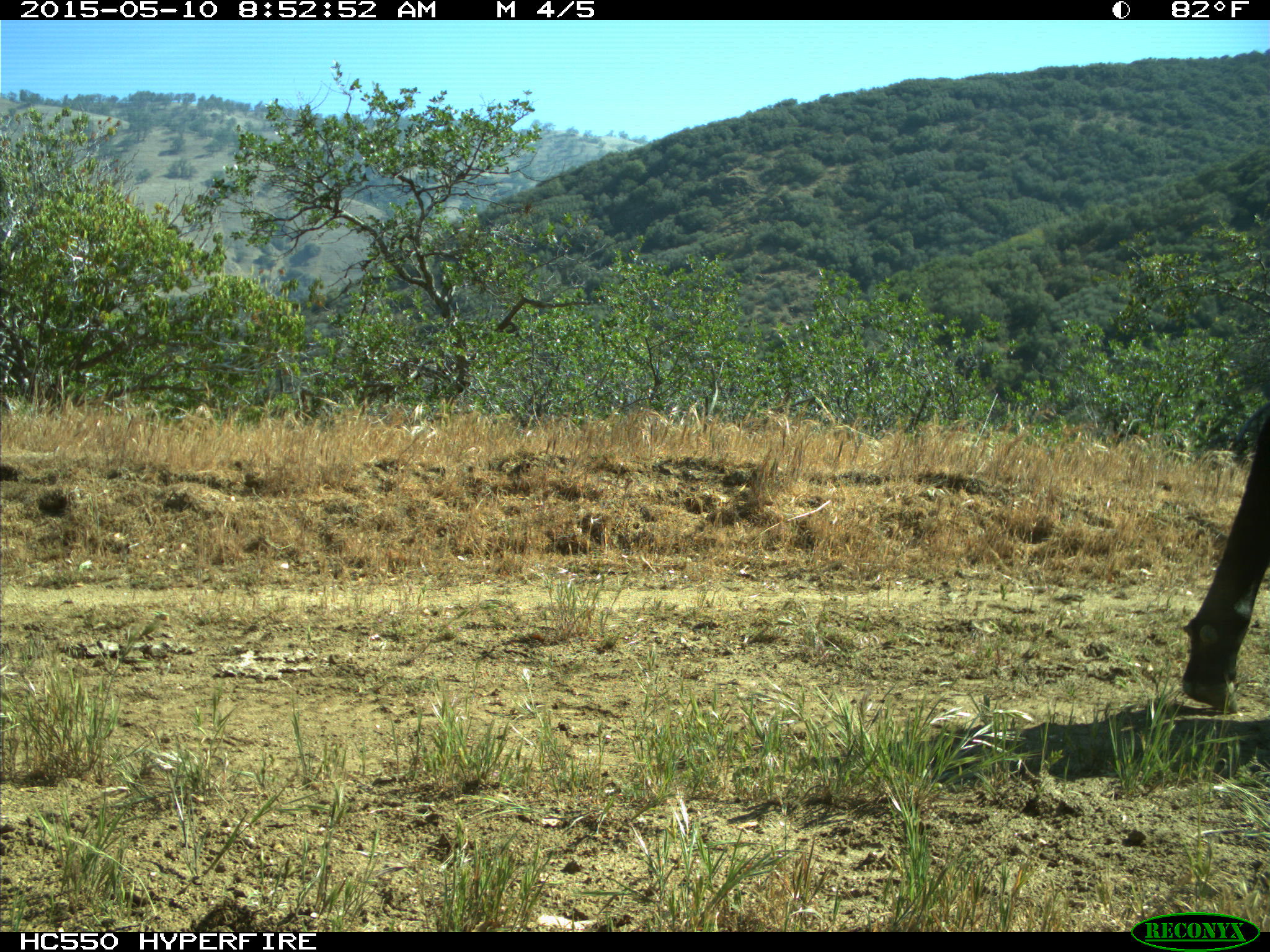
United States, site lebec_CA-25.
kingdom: Animalia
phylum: Chordata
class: Mammalia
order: Artiodactyla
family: Bovidae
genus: Bos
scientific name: Bos taurus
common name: domestic cow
Bos taurus (domestic cow).